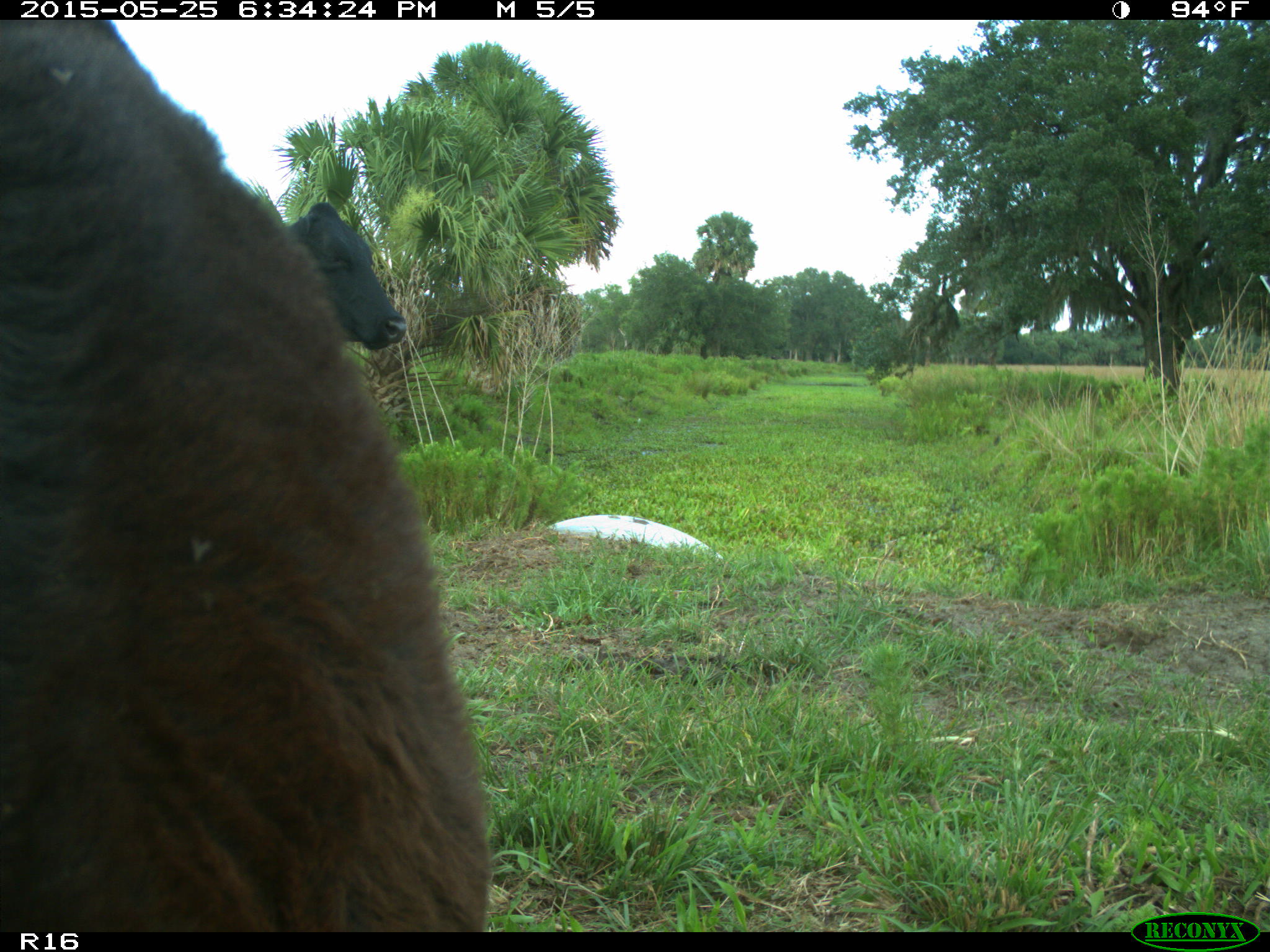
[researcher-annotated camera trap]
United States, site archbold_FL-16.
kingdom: Animalia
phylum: Chordata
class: Mammalia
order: Artiodactyla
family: Bovidae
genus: Bos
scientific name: Bos taurus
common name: domestic cow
Bos taurus (domestic cow).